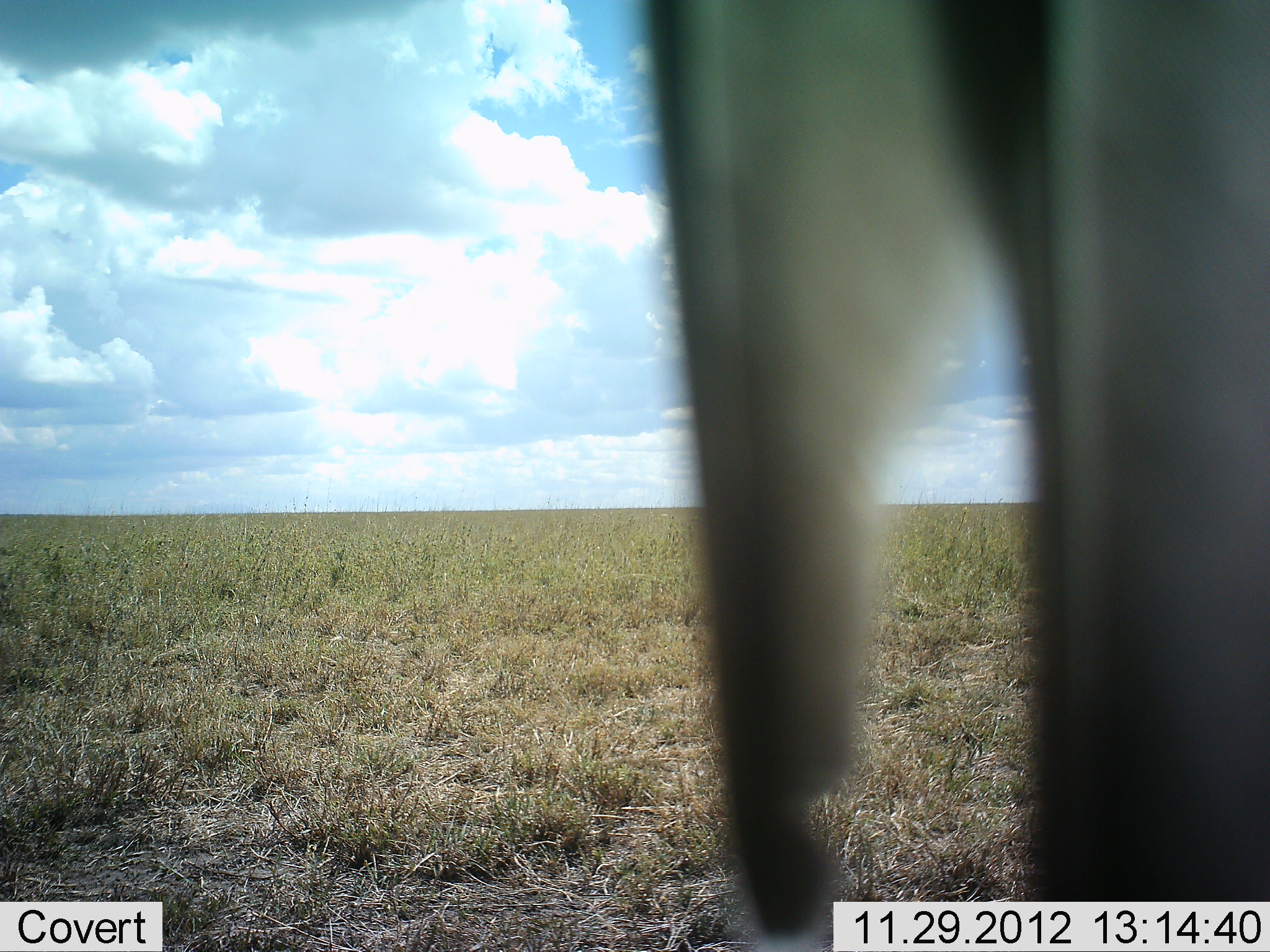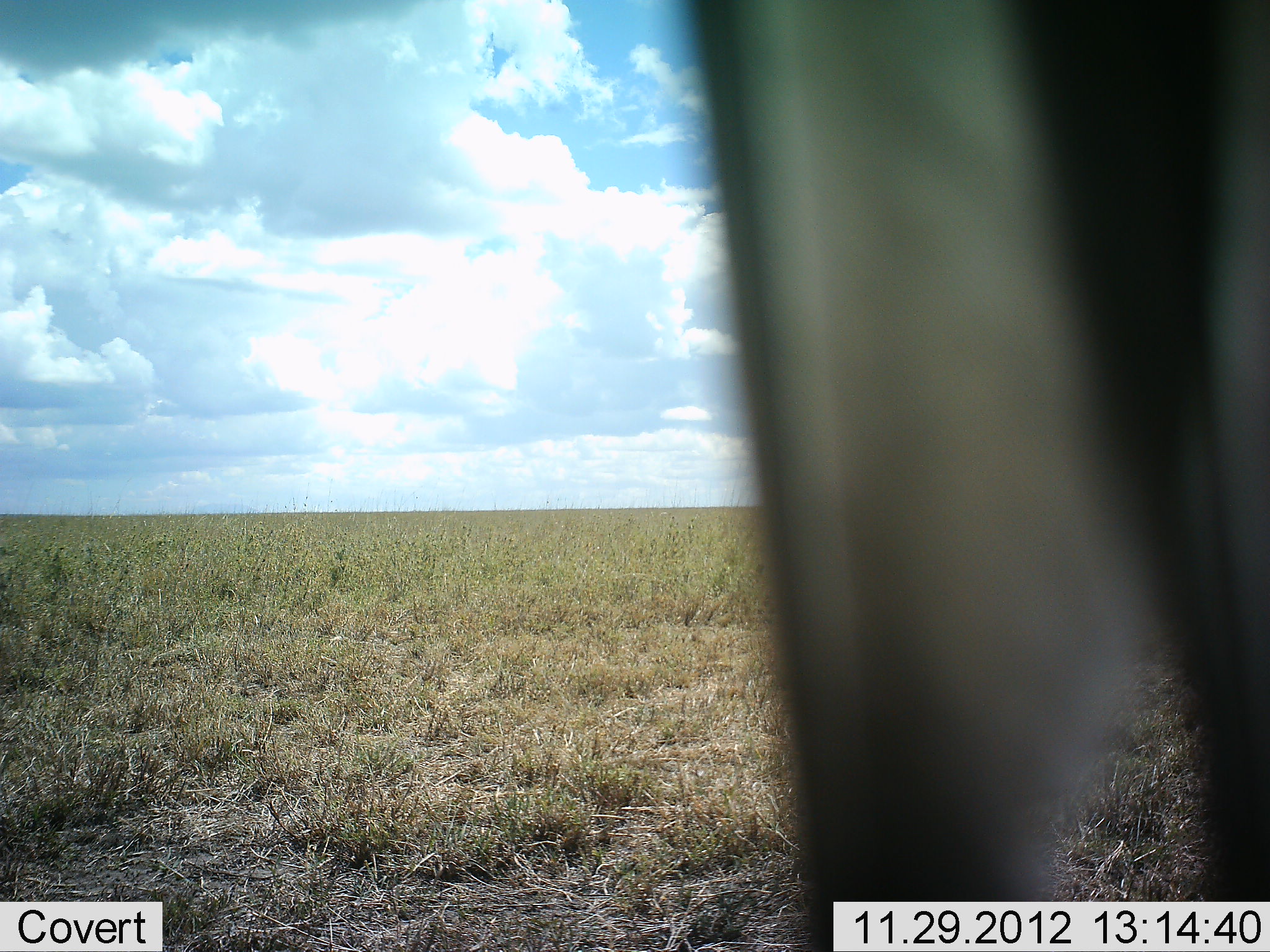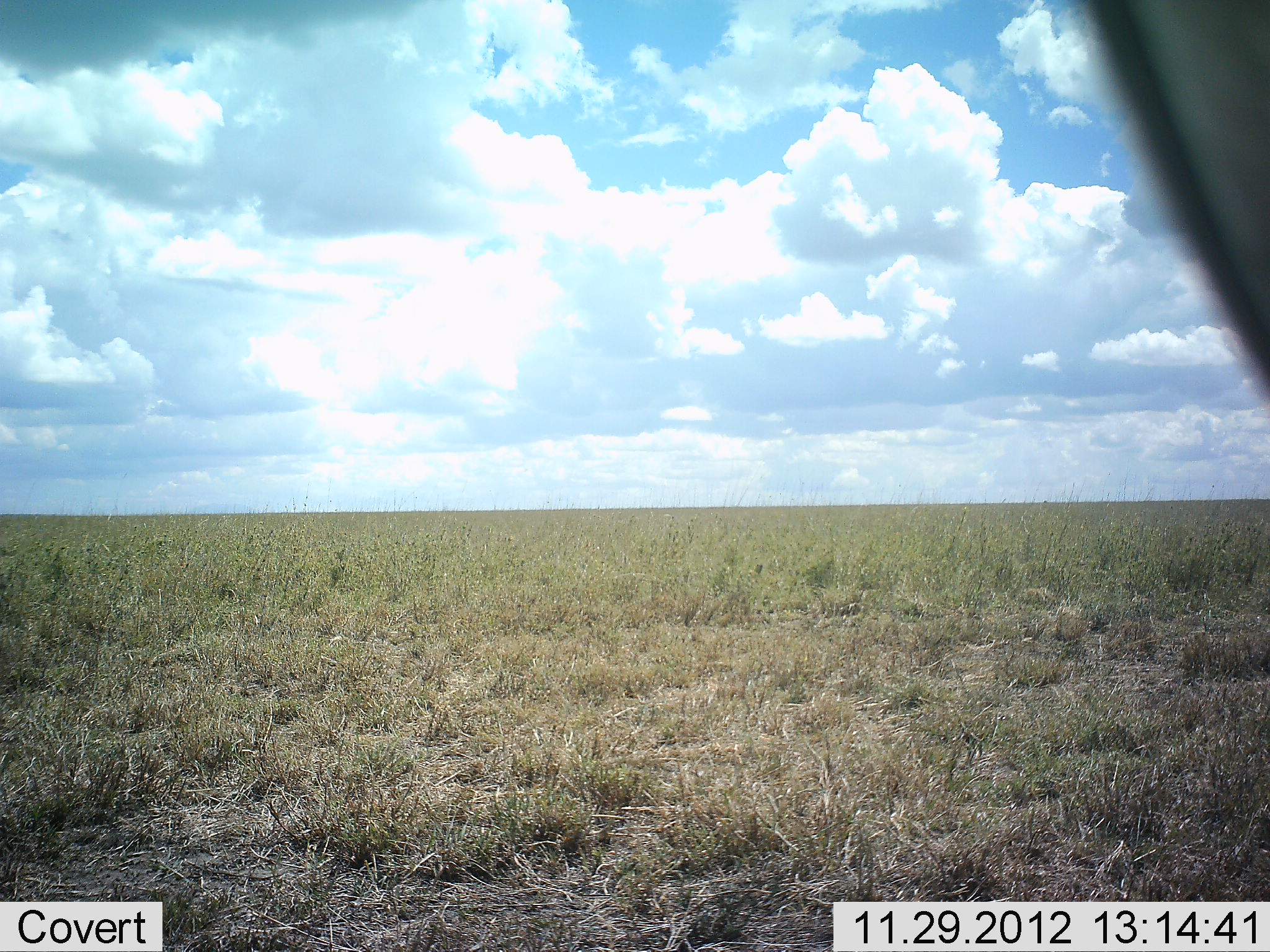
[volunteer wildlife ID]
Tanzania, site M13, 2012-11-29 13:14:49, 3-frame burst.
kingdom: Animalia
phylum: Chordata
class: Aves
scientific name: Aves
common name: bird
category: otherbird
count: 1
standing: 56%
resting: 56%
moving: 0%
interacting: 0%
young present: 0%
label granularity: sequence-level